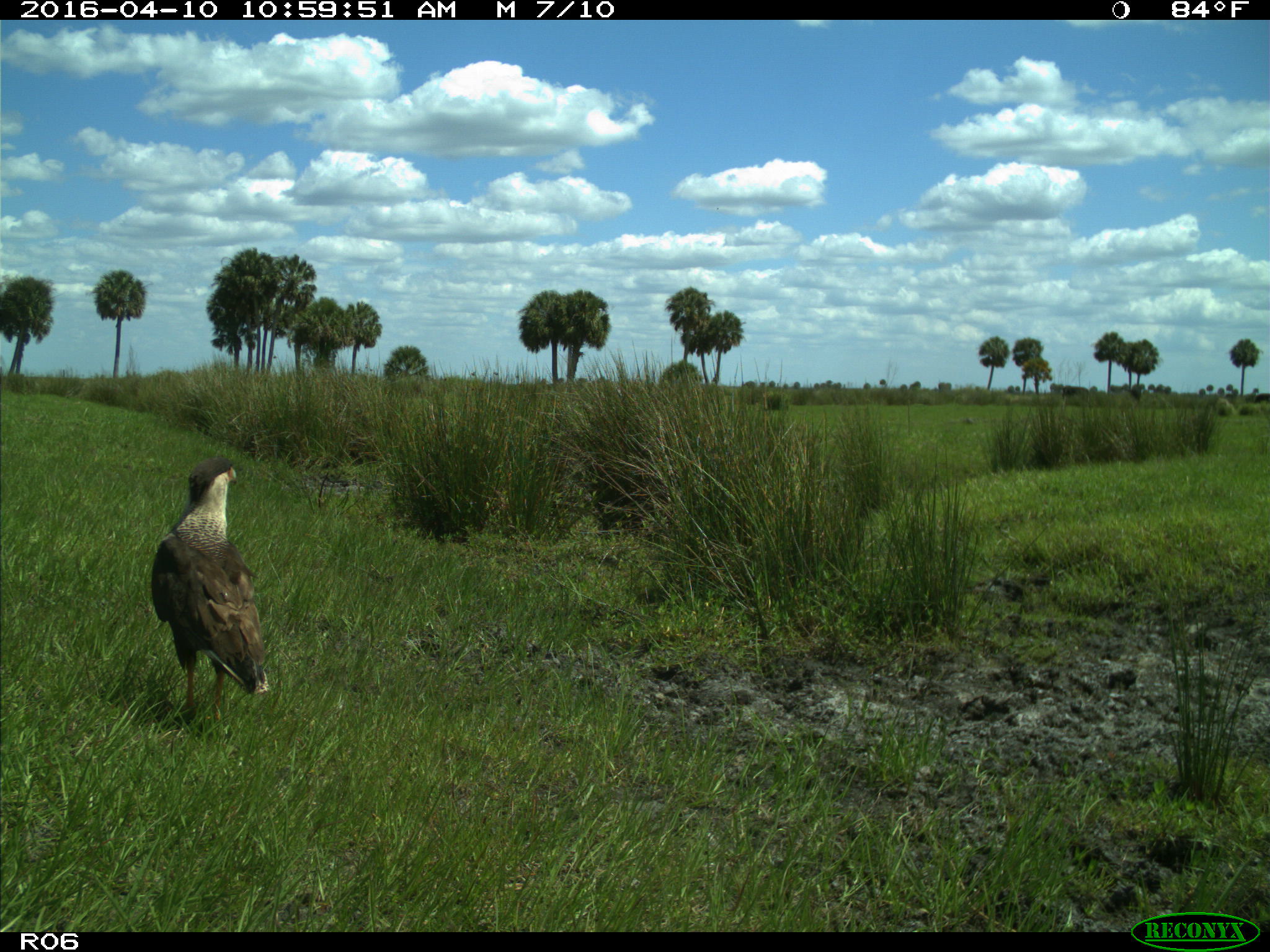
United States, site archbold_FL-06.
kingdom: Animalia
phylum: Chordata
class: Aves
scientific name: Aves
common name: birds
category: unidentified bird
Unidentified bird (birds) (Aves).